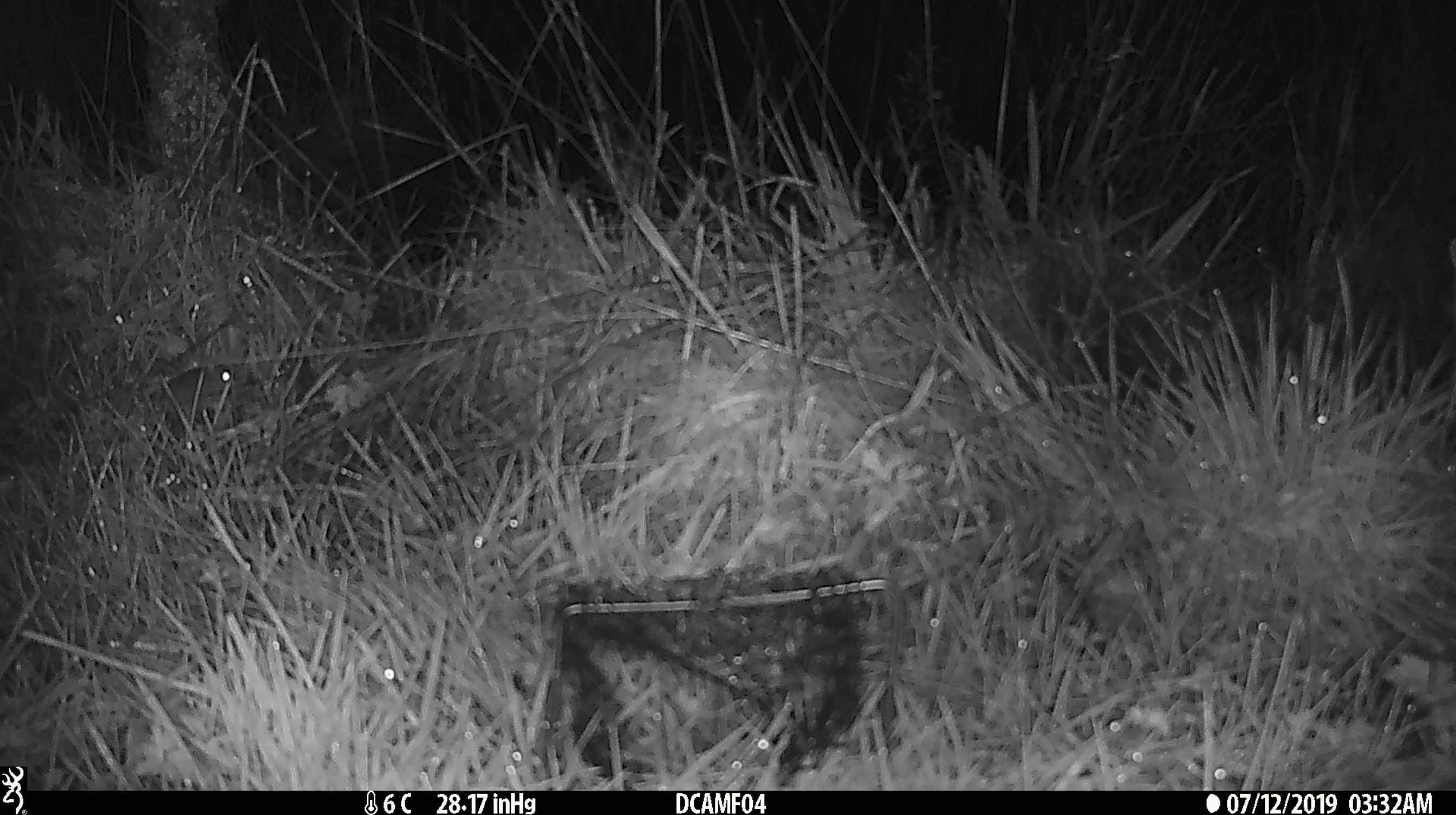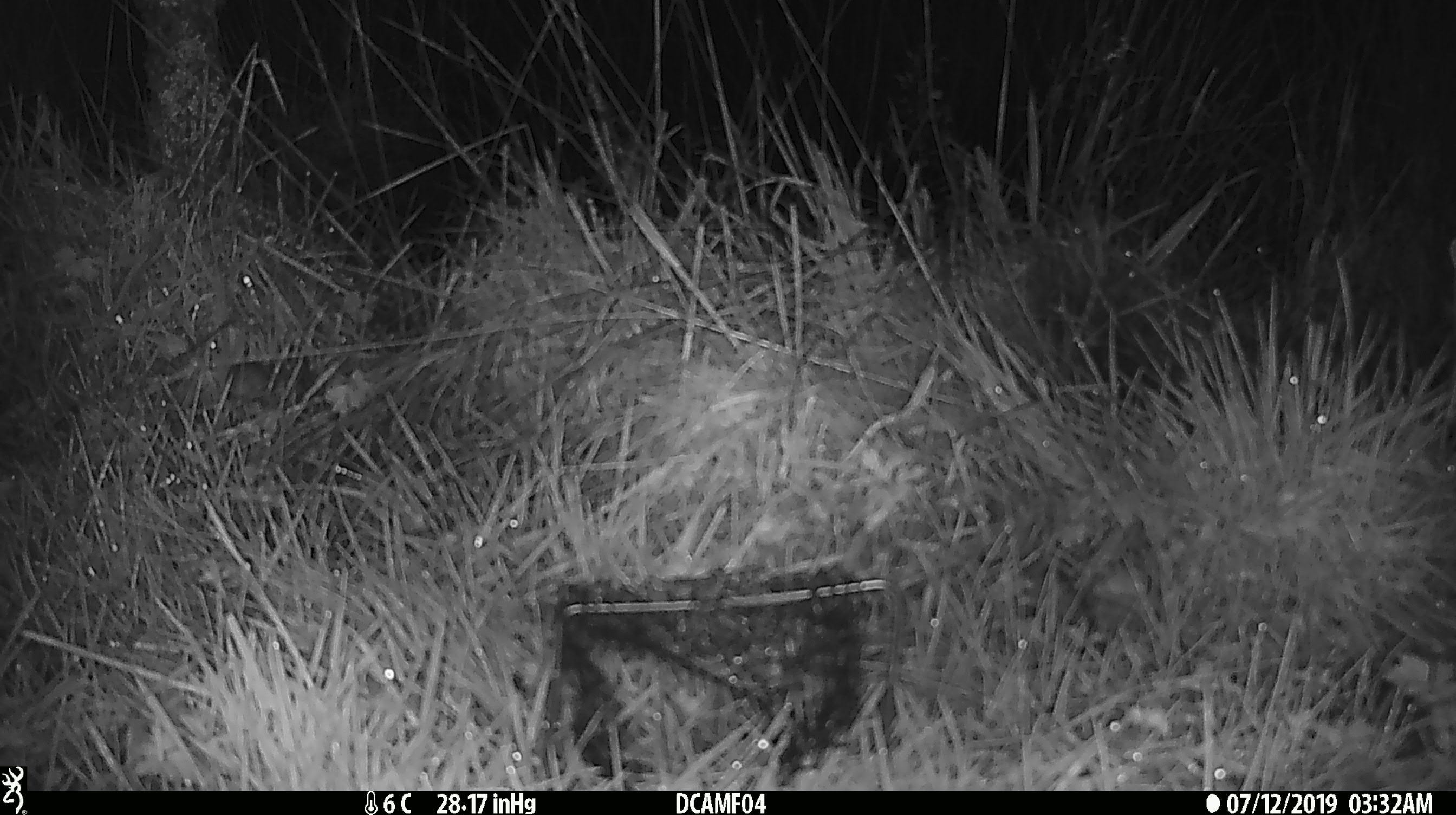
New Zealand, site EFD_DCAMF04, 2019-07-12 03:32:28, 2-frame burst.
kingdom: Animalia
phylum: Chordata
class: Mammalia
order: Rodentia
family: Muridae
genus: Mus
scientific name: Mus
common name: mouse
Mouse (Mus).